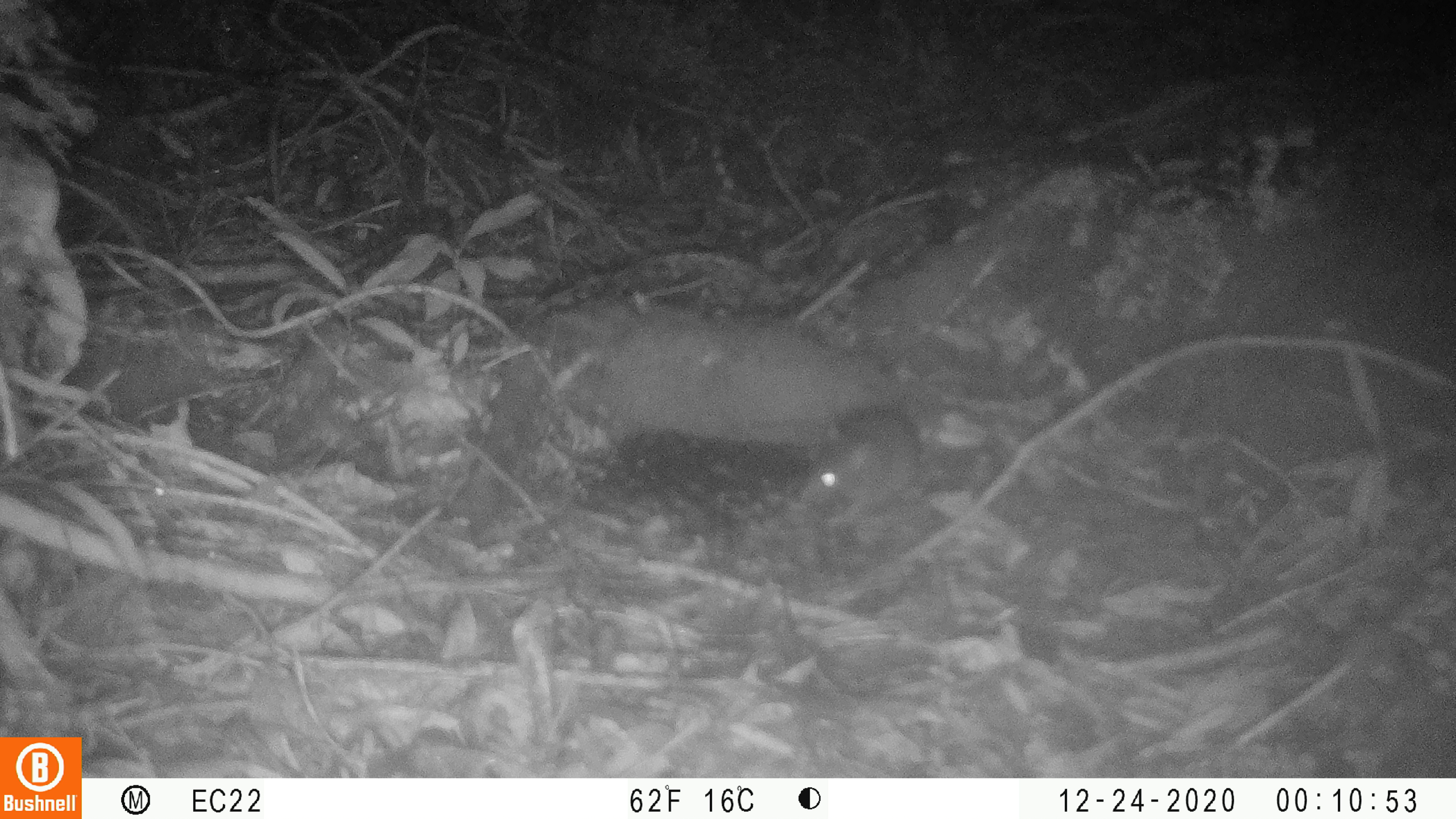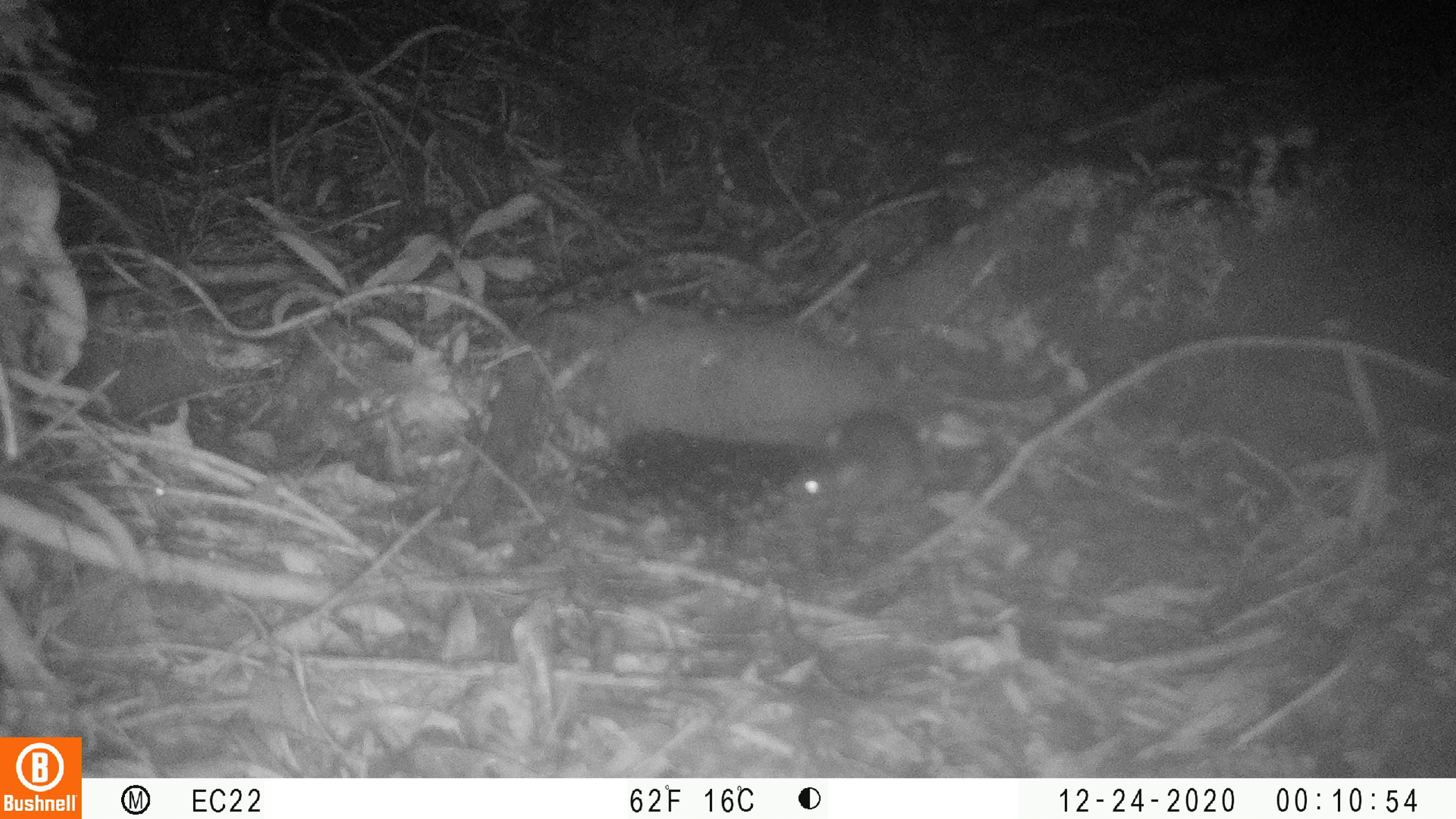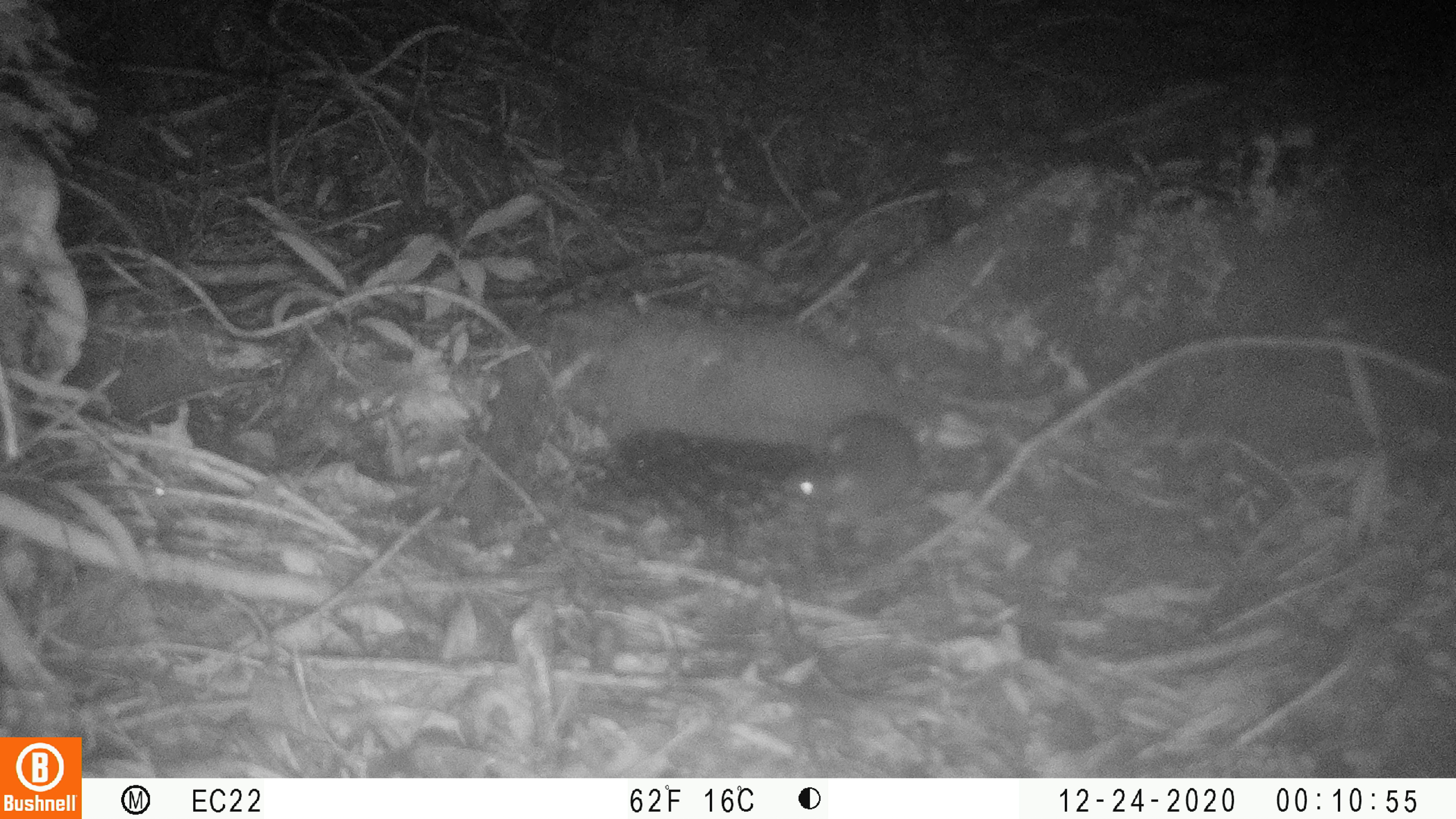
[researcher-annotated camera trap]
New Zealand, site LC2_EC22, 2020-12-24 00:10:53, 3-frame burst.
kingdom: Animalia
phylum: Chordata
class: Mammalia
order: Rodentia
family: Muridae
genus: Rattus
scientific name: Rattus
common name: rat